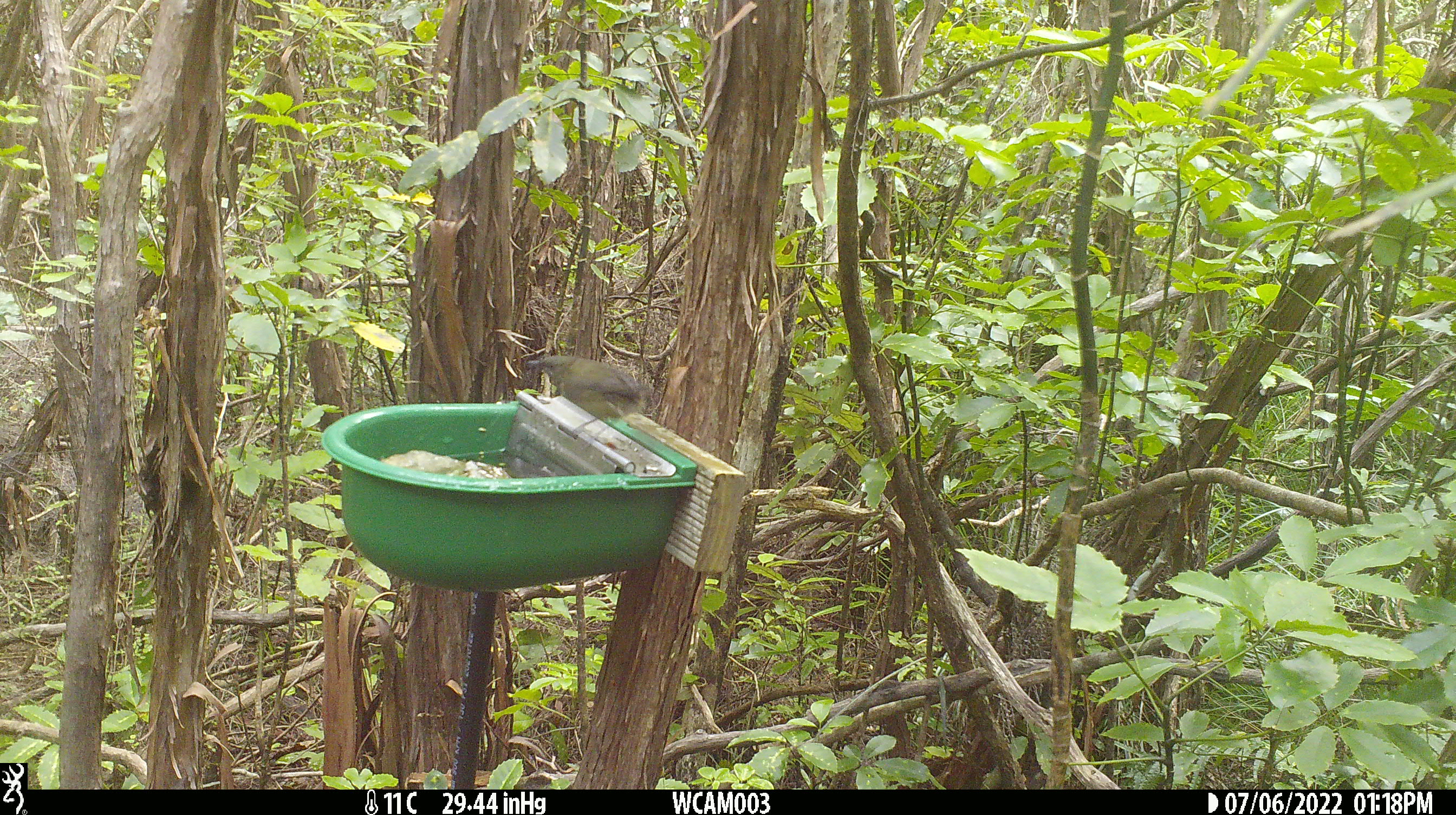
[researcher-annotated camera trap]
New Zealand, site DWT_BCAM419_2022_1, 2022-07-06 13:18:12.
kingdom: Animalia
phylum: Chordata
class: Aves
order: Passeriformes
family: Meliphagidae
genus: Anthornis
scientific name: Anthornis melanura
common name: new zealand bellbird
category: bellbird